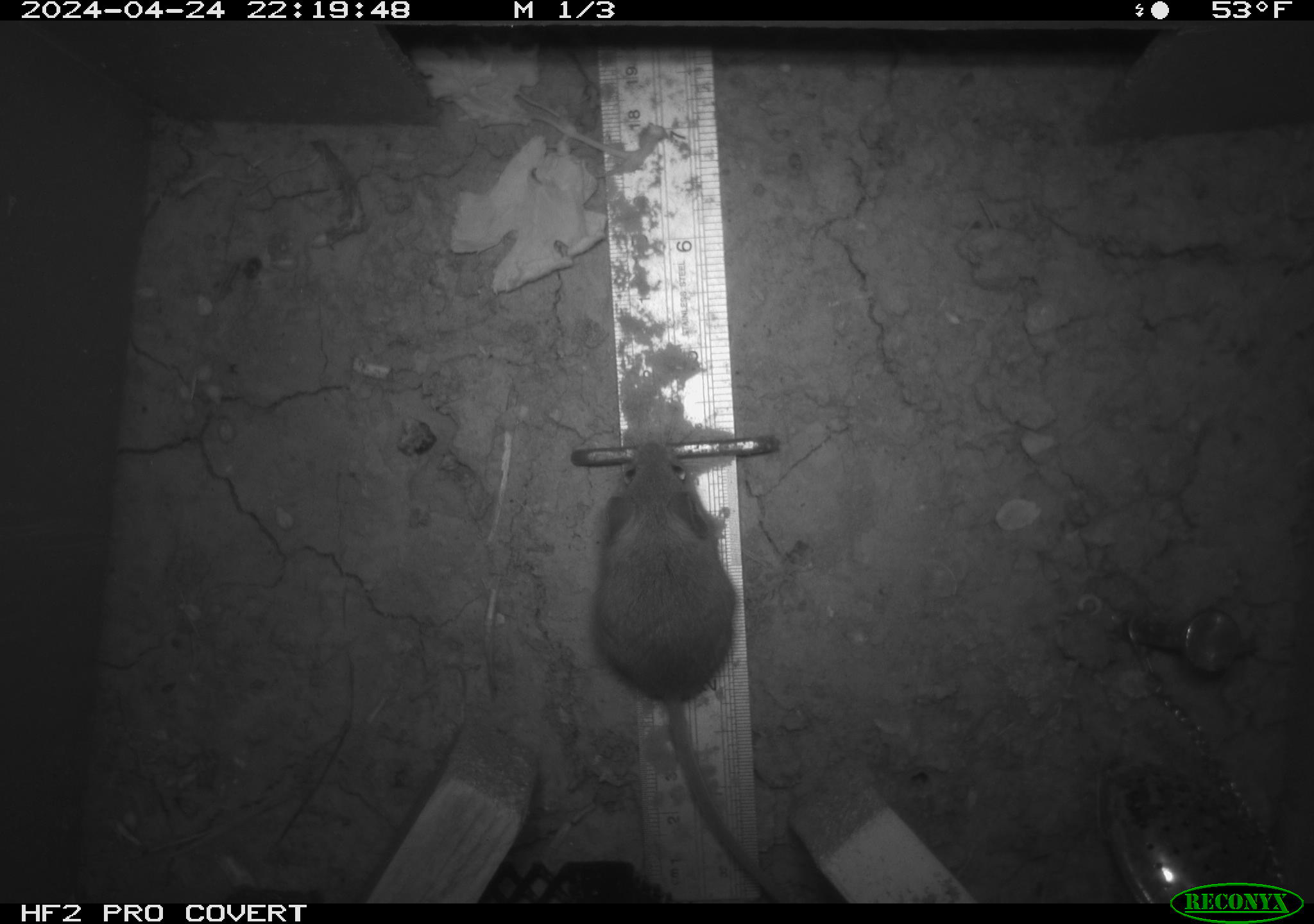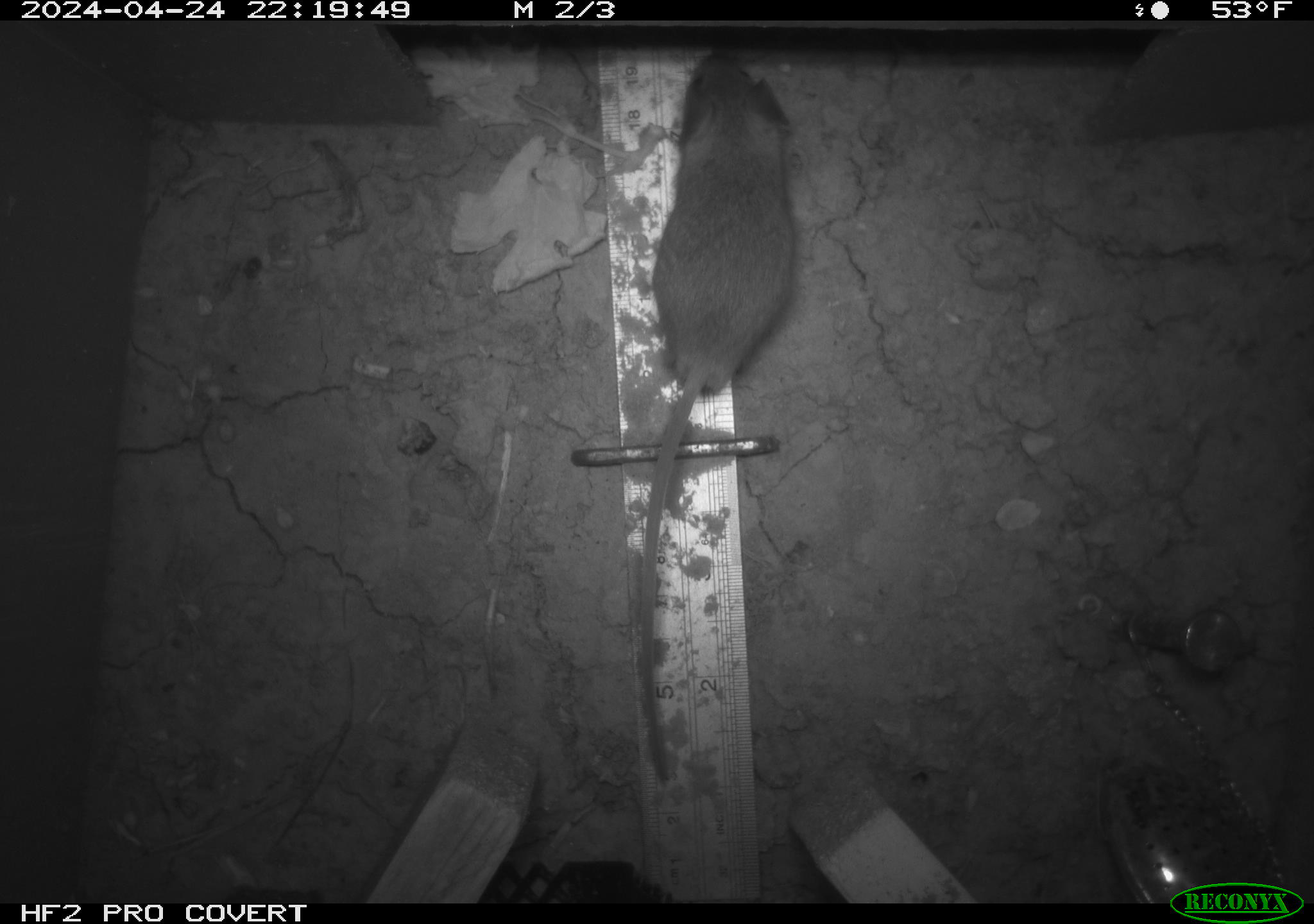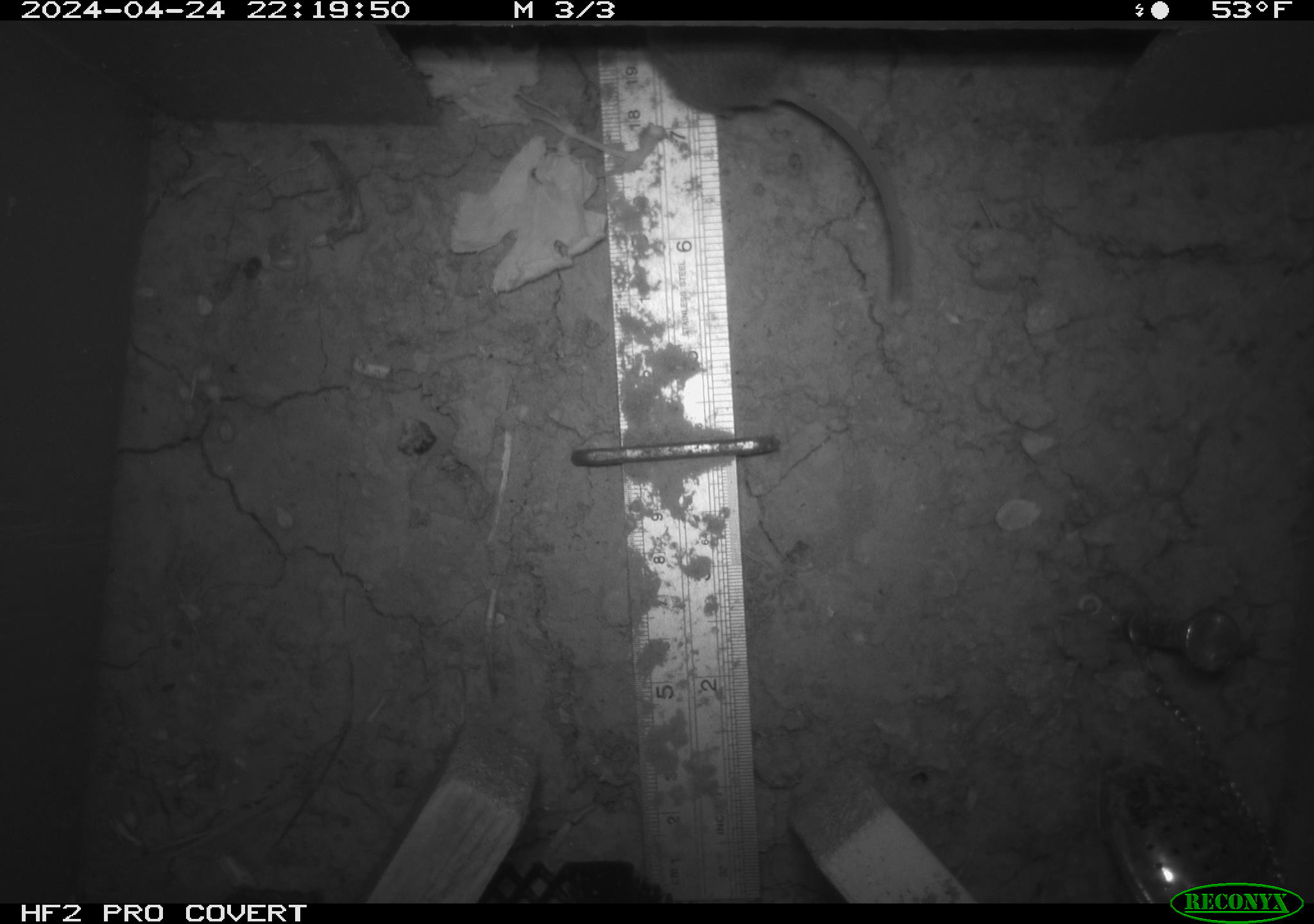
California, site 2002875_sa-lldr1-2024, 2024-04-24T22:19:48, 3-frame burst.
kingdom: Animalia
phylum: Chordata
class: Mammalia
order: Rodentia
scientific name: Rodentia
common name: mouse species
Mouse species (Rodentia).